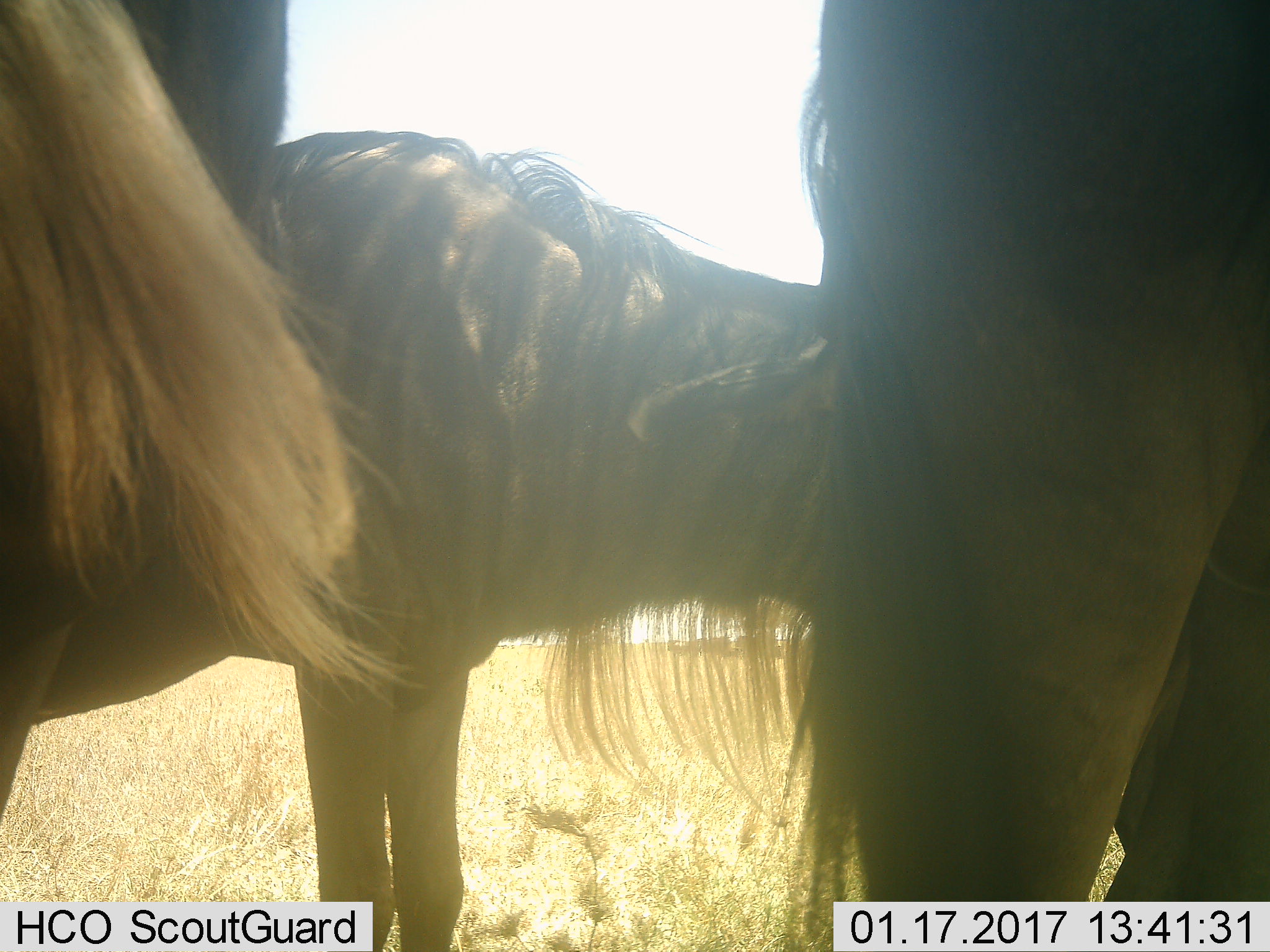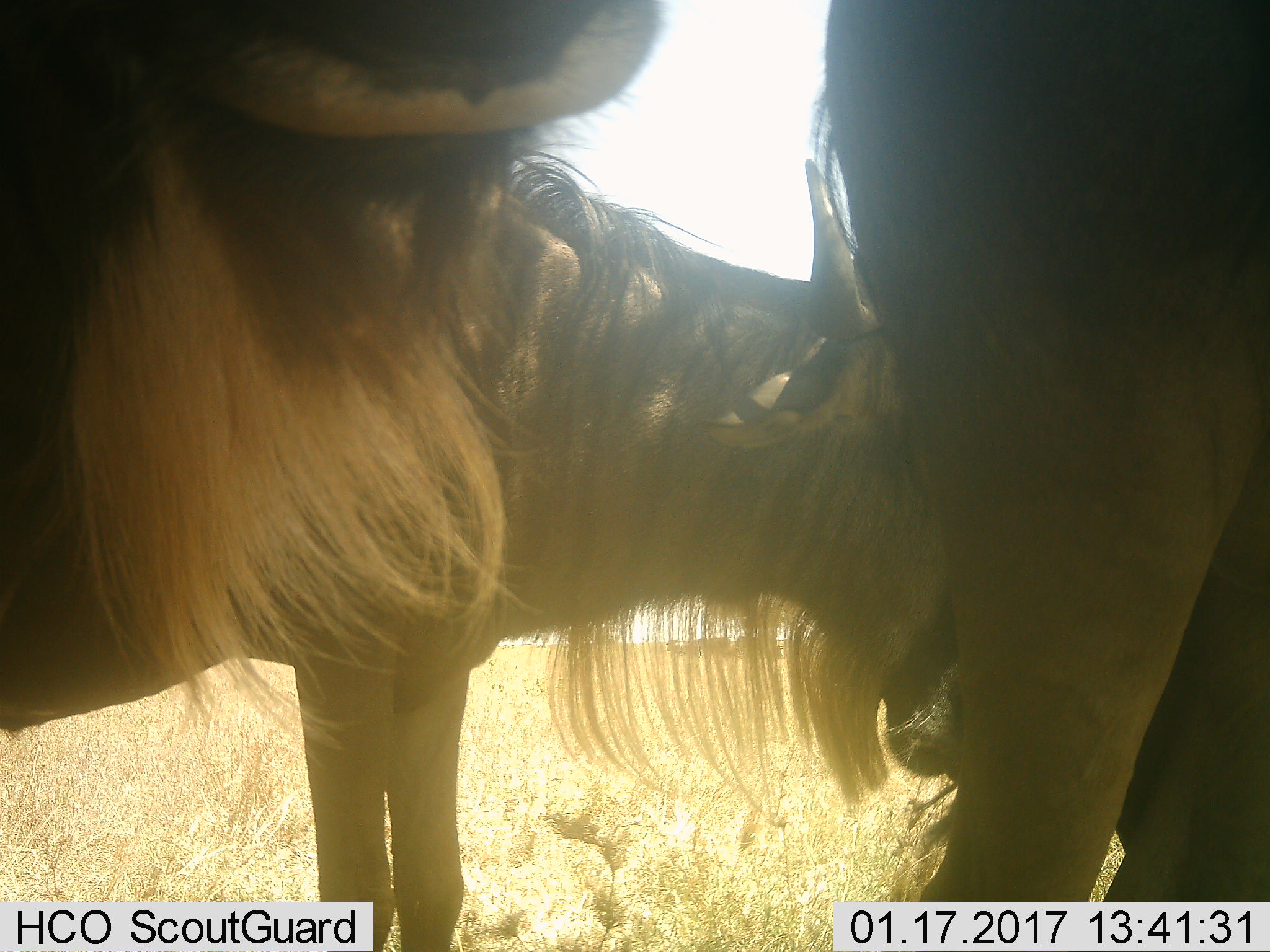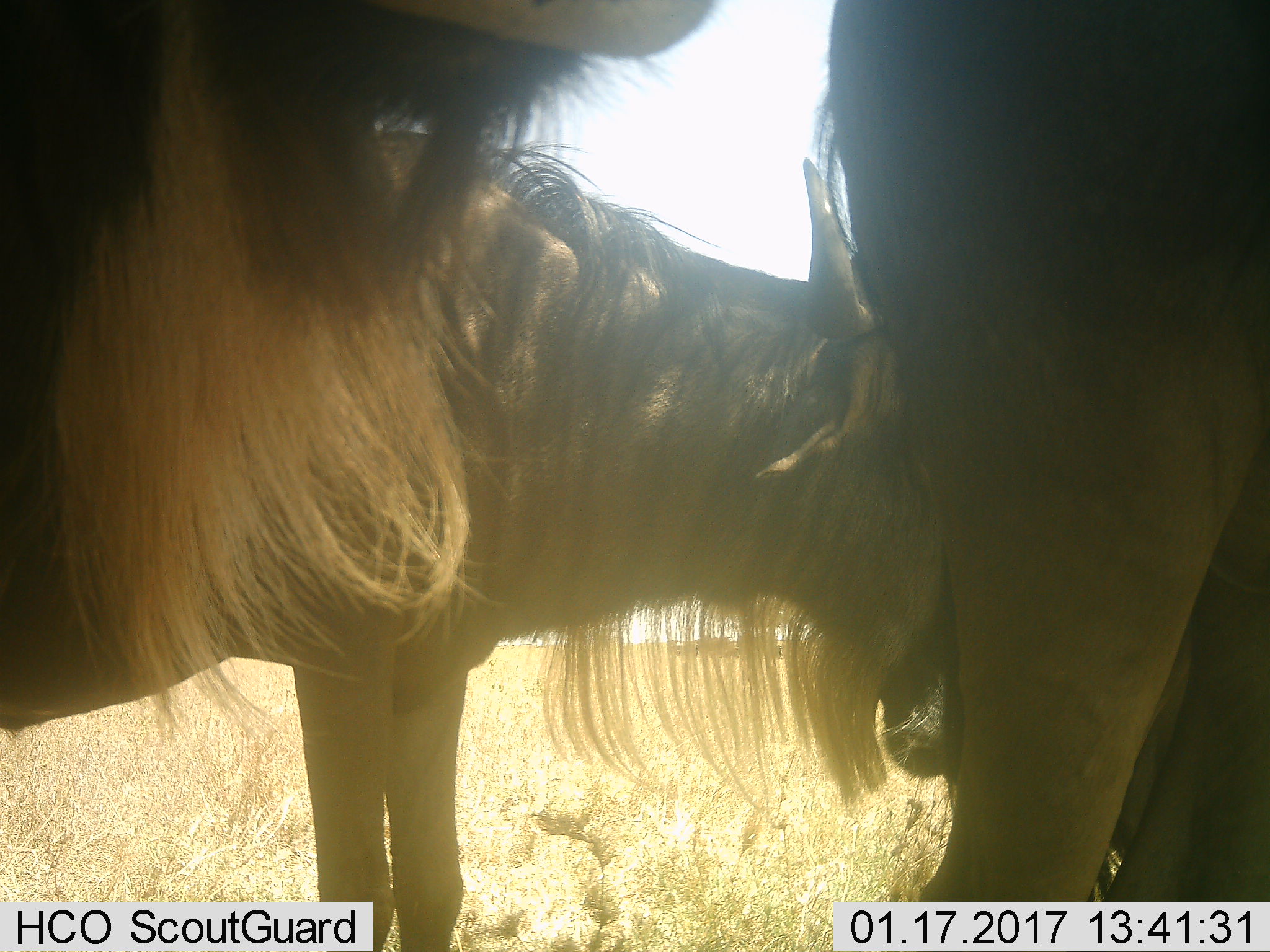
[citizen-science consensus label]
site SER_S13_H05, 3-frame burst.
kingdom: Animalia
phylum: Chordata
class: Mammalia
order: Artiodactyla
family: Bovidae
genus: Connochaetes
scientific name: Connochaetes taurinus taurinus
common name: blue wildebeest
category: wildebeestblue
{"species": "wildebeestblue (blue wildebeest) (Connochaetes taurinus taurinus)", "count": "3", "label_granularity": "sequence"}